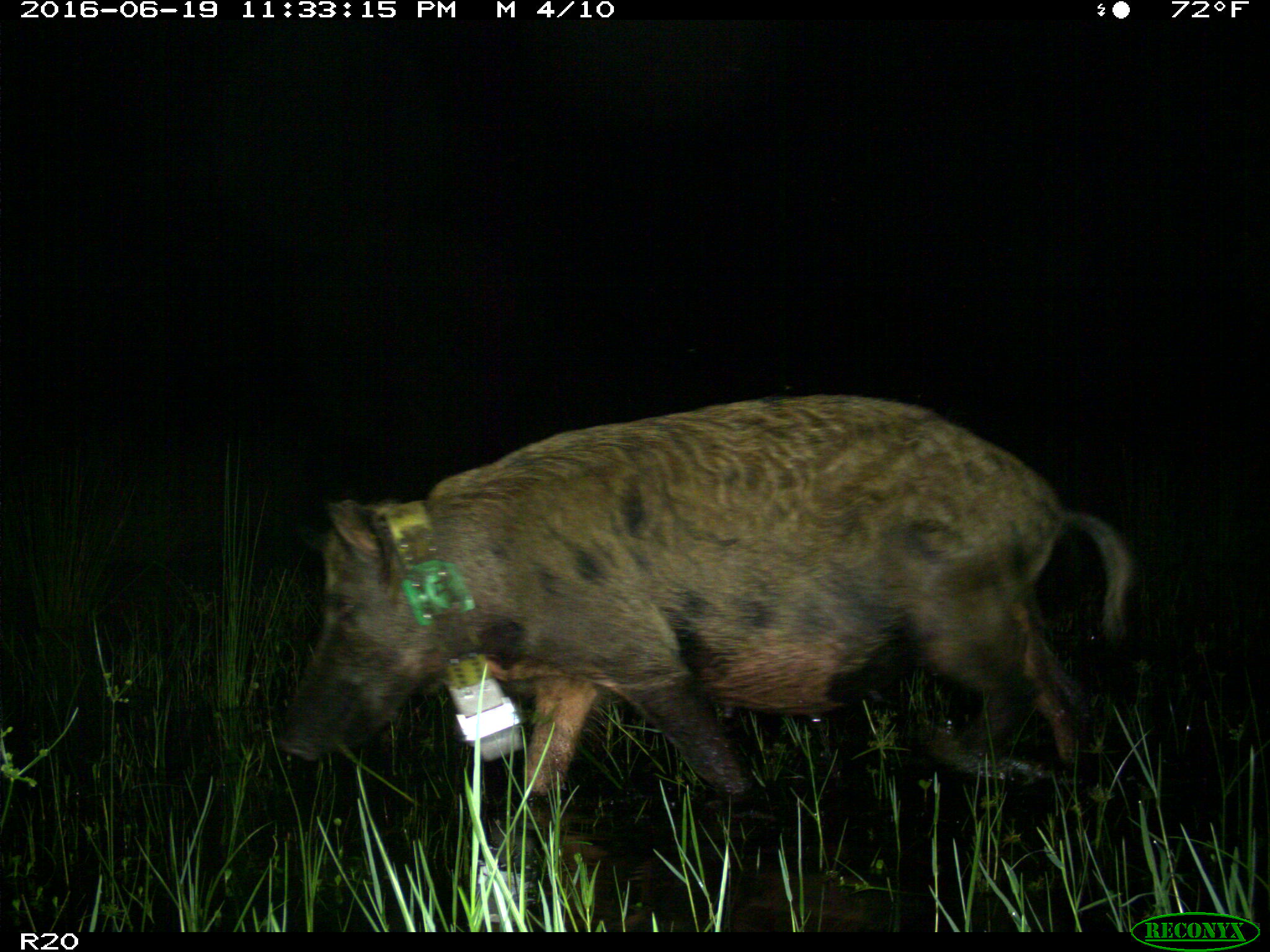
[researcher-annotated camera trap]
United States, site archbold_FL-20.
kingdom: Animalia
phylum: Chordata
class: Mammalia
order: Artiodactyla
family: Suidae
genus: Sus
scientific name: Sus scrofa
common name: wild boar